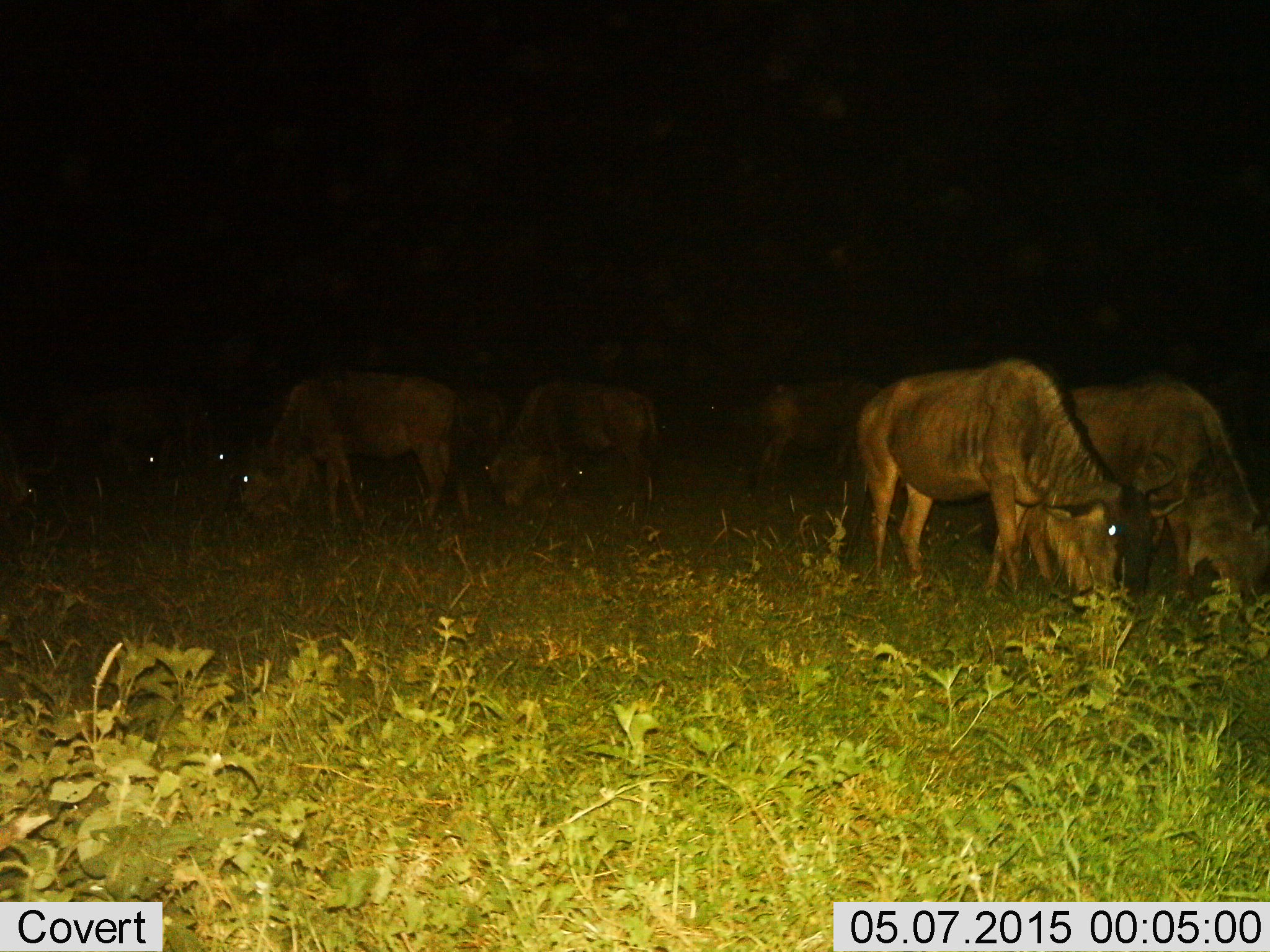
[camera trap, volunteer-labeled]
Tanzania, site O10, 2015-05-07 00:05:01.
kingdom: Animalia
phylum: Chordata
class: Mammalia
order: Artiodactyla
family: Bovidae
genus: Connochaetes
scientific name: Connochaetes taurinus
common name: blue wildebeest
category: wildebeest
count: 9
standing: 0%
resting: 0%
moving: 0%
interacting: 0%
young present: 0%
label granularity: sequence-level